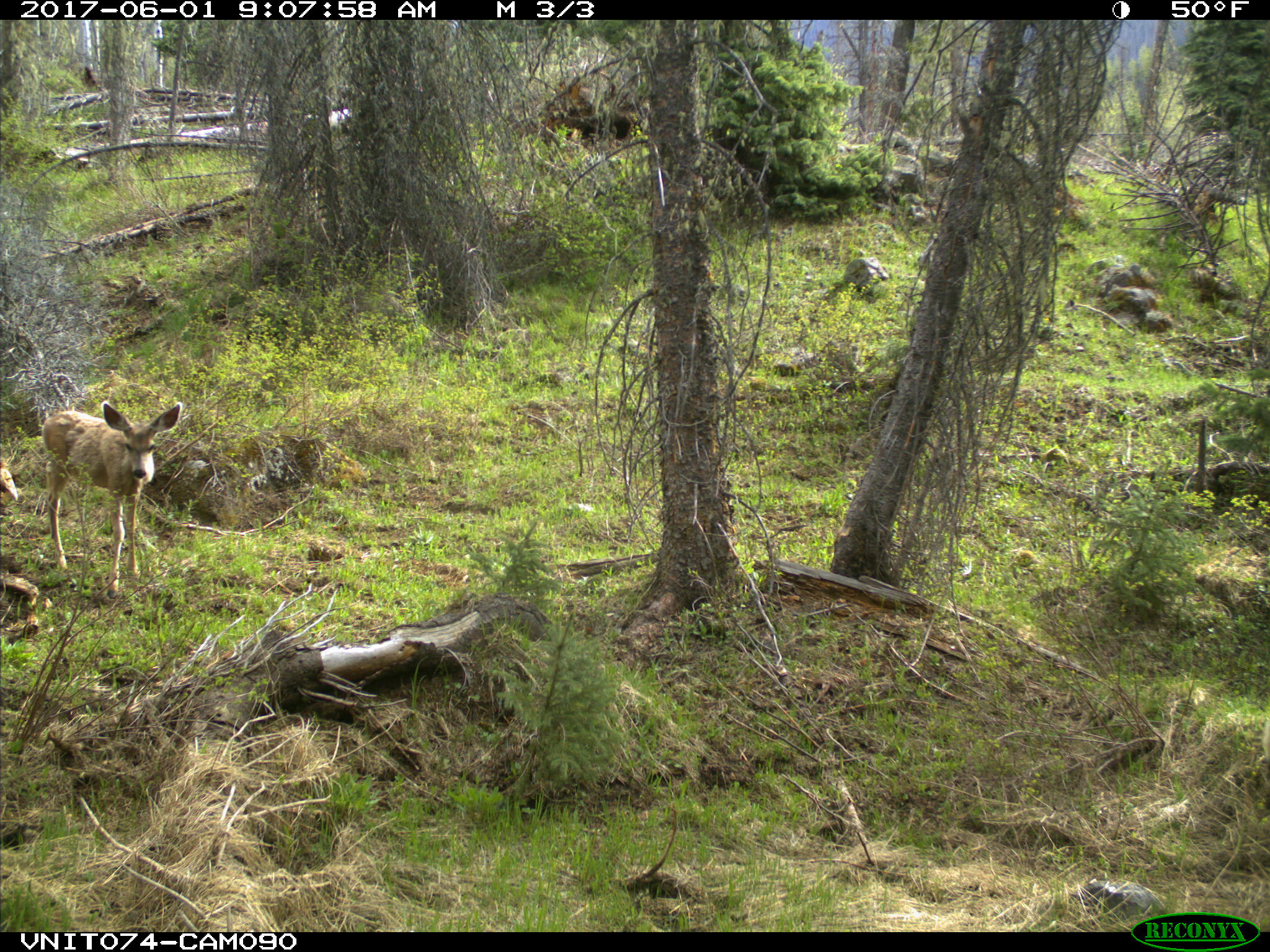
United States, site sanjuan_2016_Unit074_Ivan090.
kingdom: Animalia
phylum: Chordata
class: Mammalia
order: Artiodactyla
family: Cervidae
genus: Odocoileus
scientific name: Odocoileus hemionus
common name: mule deer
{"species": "Odocoileus hemionus (mule deer)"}